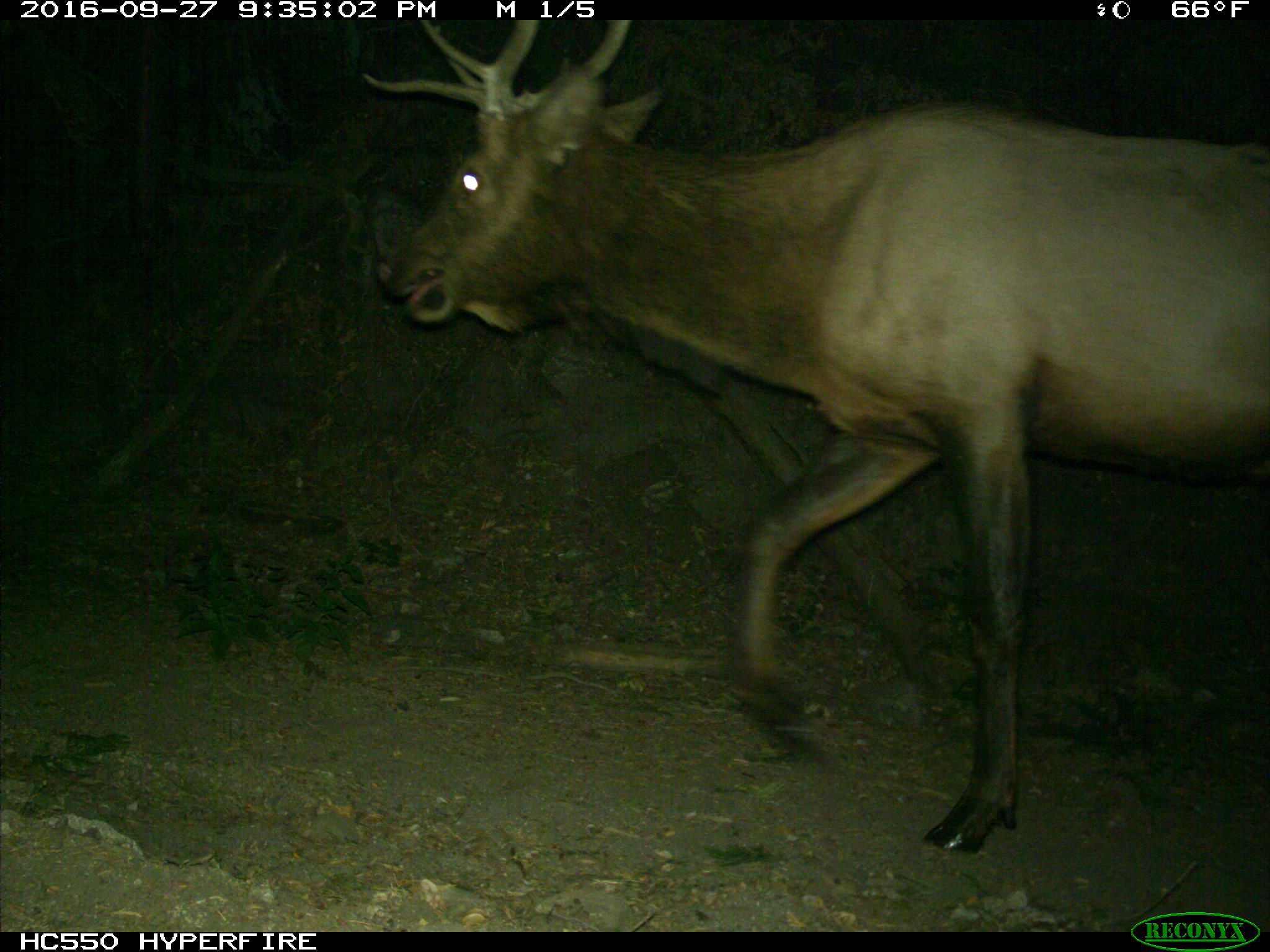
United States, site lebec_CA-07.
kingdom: Animalia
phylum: Chordata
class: Mammalia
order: Artiodactyla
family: Cervidae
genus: Cervus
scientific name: Cervus canadensis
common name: elk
Cervus canadensis (elk).